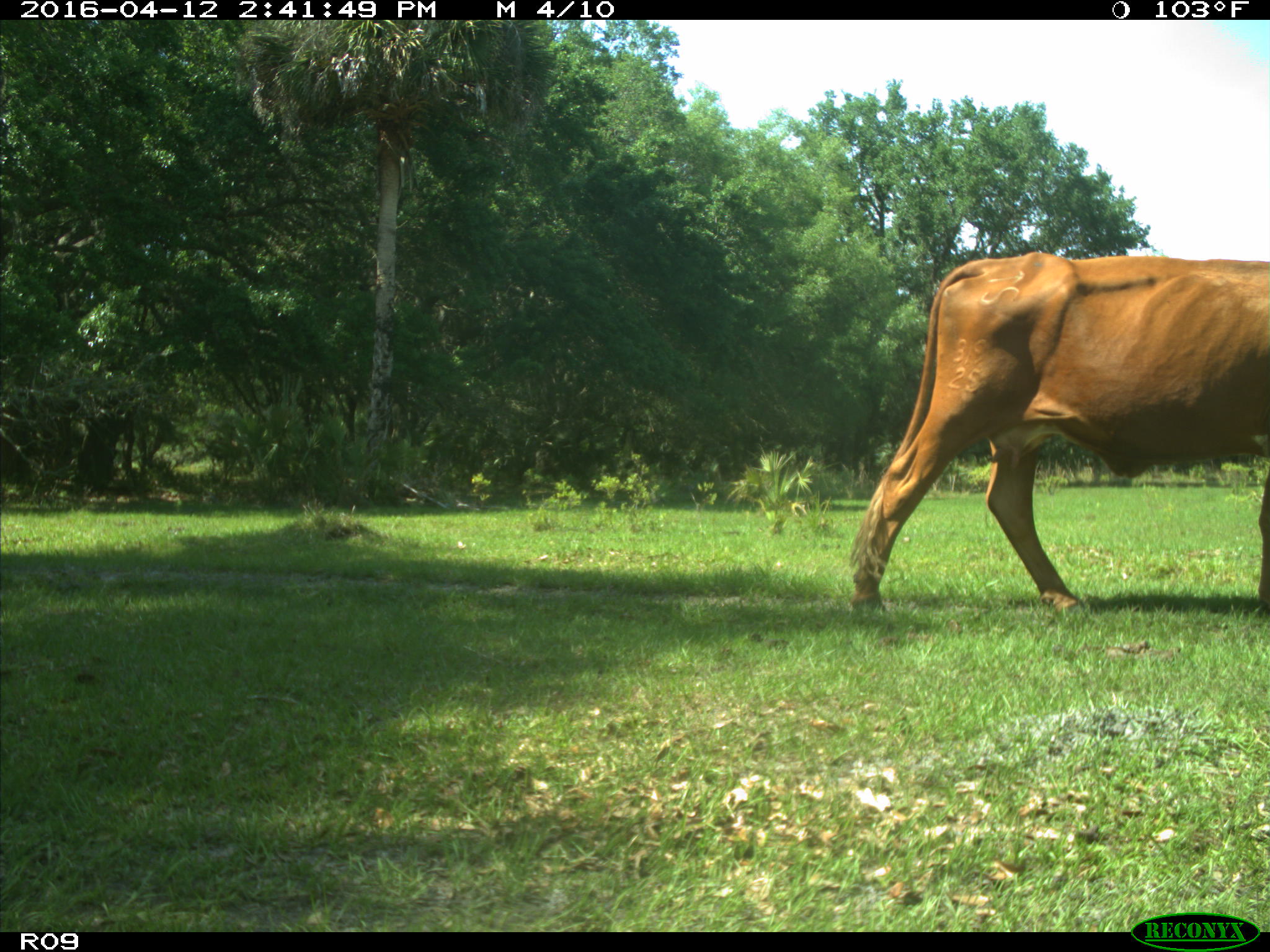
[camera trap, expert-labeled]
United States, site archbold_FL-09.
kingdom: Animalia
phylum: Chordata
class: Mammalia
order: Artiodactyla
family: Bovidae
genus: Bos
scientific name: Bos taurus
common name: domestic cow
Bos taurus (domestic cow).